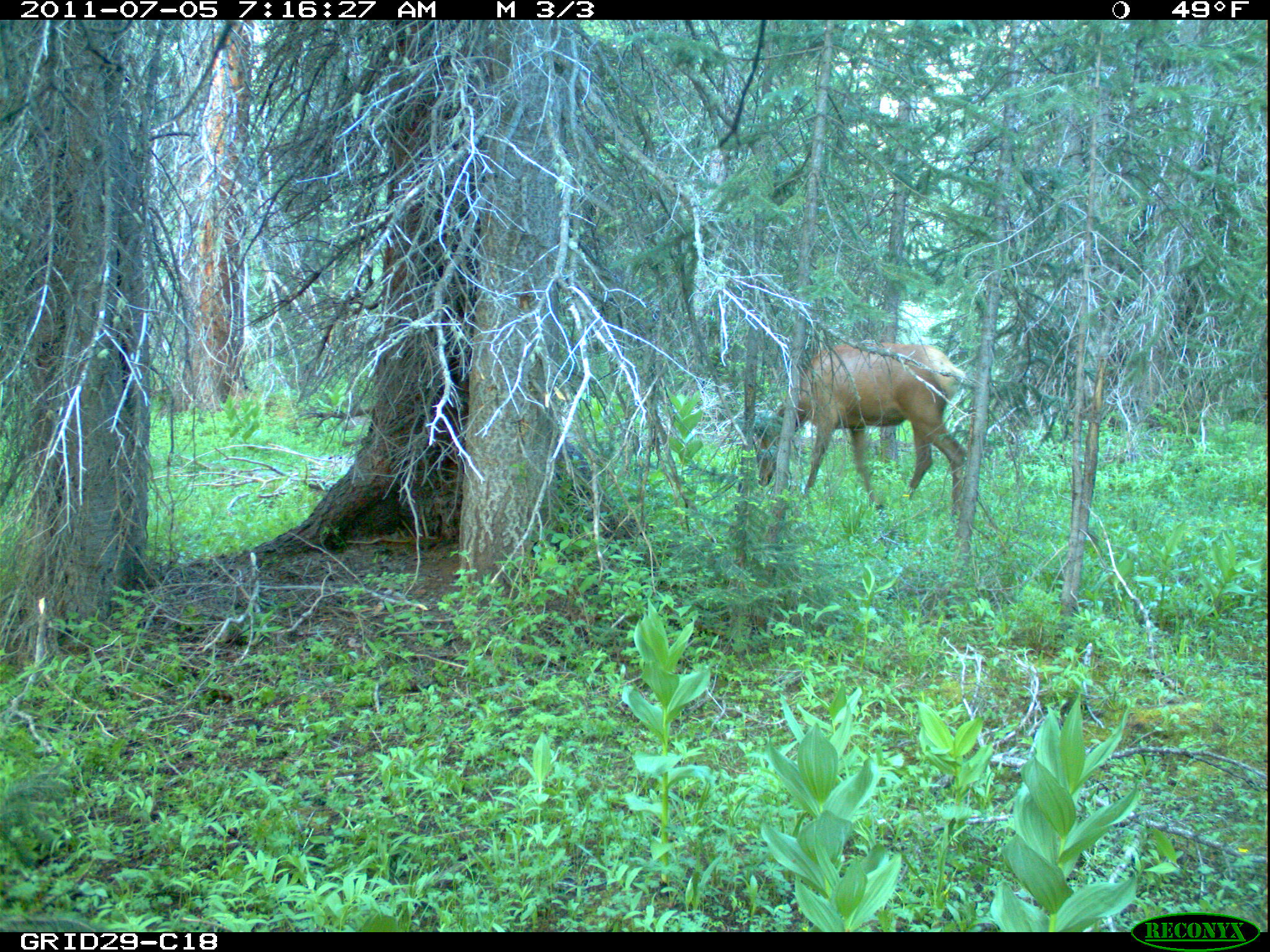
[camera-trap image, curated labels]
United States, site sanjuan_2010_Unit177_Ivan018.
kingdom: Animalia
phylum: Chordata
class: Mammalia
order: Artiodactyla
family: Cervidae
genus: Cervus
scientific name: Cervus elaphus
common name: red deer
Cervus elaphus (red deer).